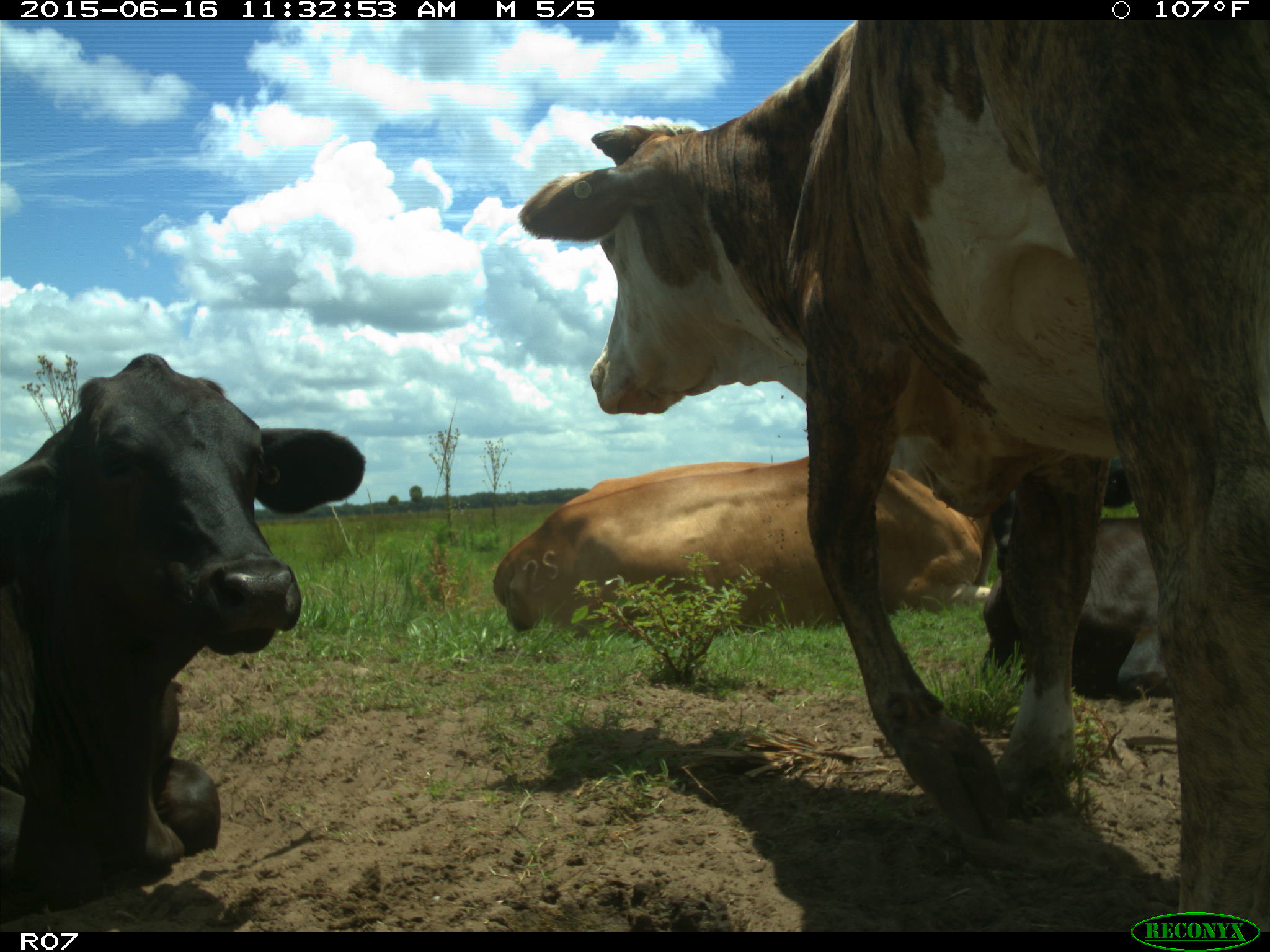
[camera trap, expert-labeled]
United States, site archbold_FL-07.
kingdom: Animalia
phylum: Chordata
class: Mammalia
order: Artiodactyla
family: Bovidae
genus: Bos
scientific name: Bos taurus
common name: domestic cow